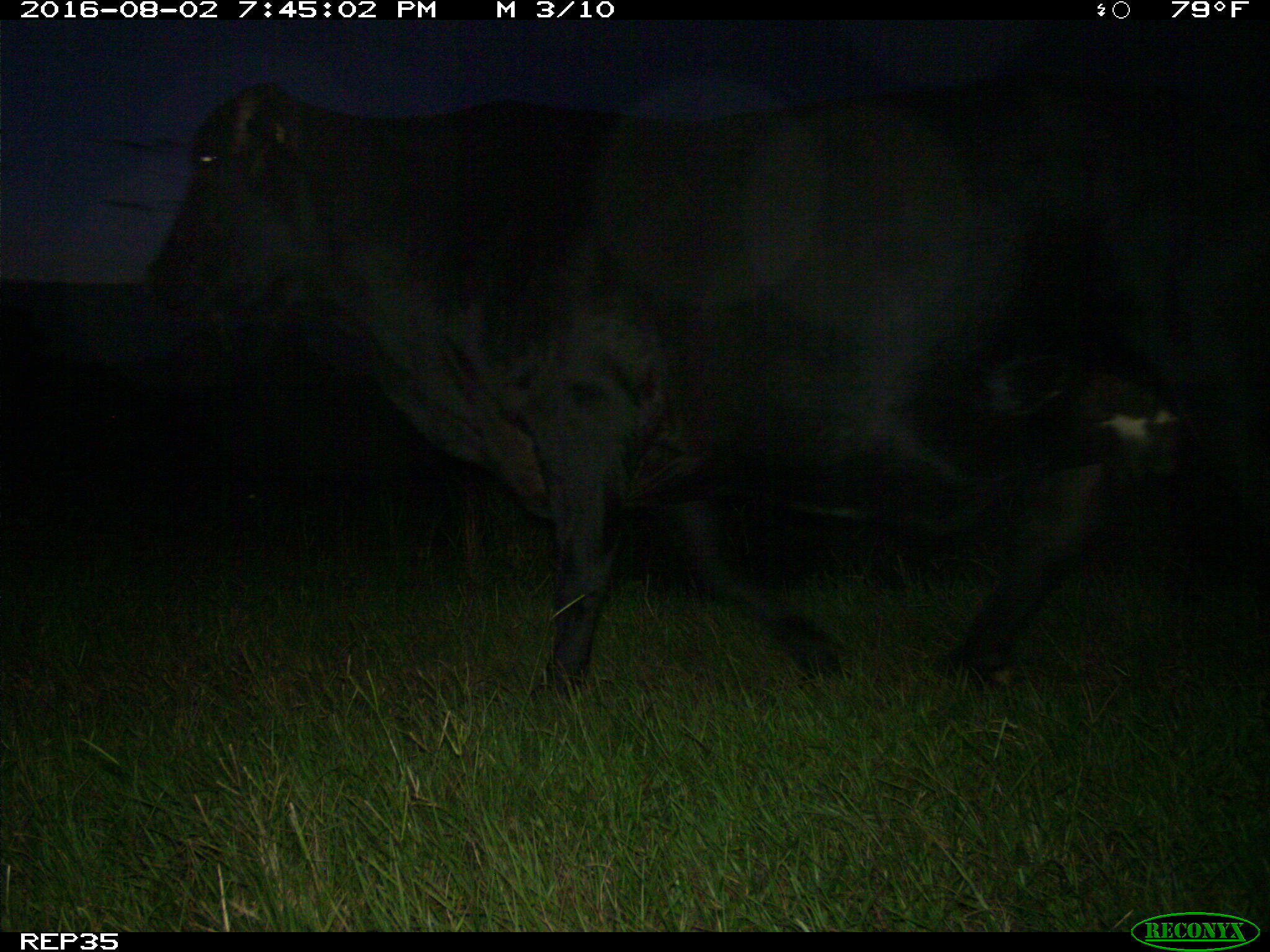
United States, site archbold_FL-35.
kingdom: Animalia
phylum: Chordata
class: Mammalia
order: Artiodactyla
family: Bovidae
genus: Bos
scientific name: Bos taurus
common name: domestic cow